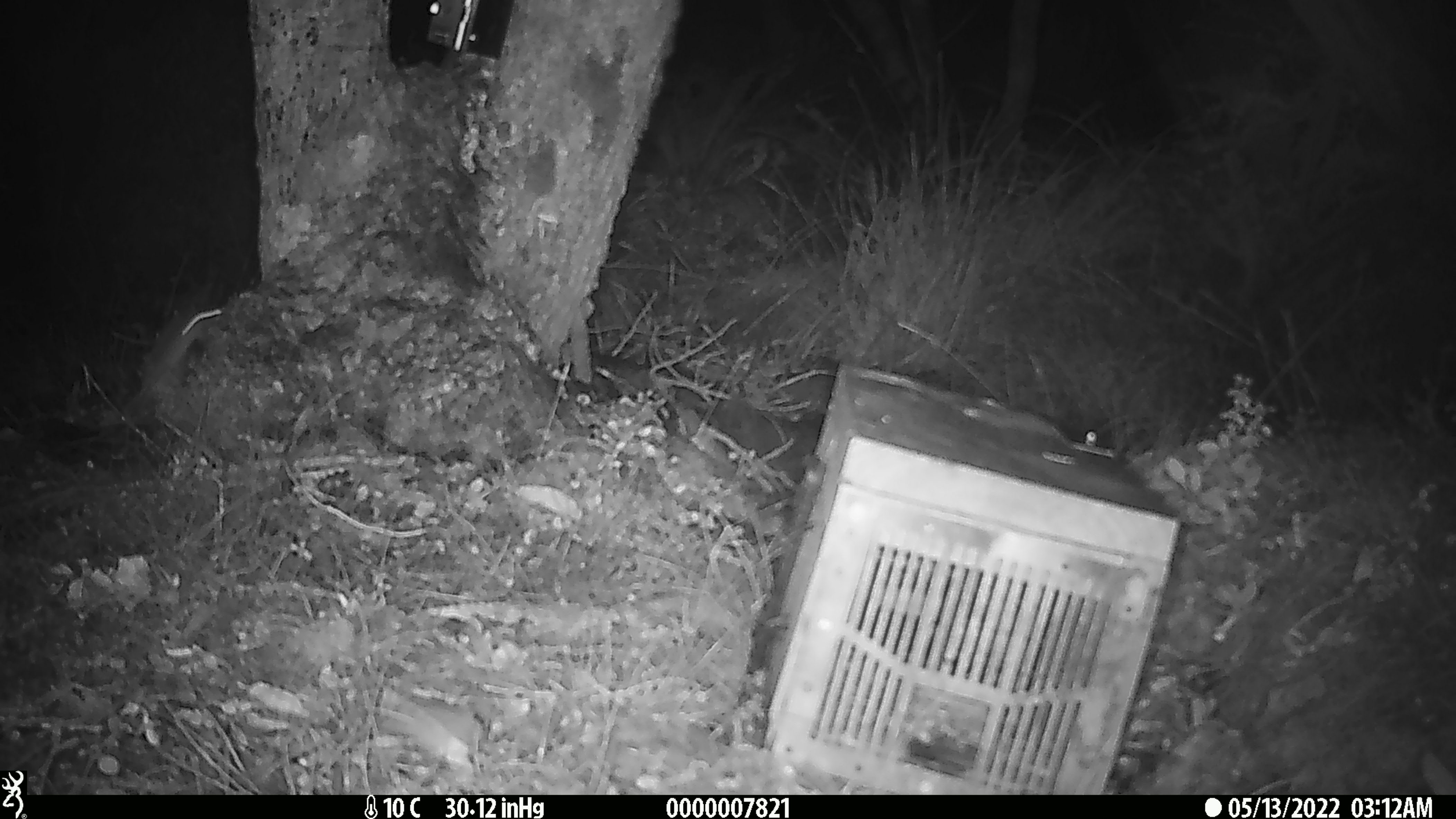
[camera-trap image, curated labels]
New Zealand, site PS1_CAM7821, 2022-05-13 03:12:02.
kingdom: Animalia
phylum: Chordata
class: Mammalia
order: Rodentia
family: Muridae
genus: Mus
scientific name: Mus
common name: mouse